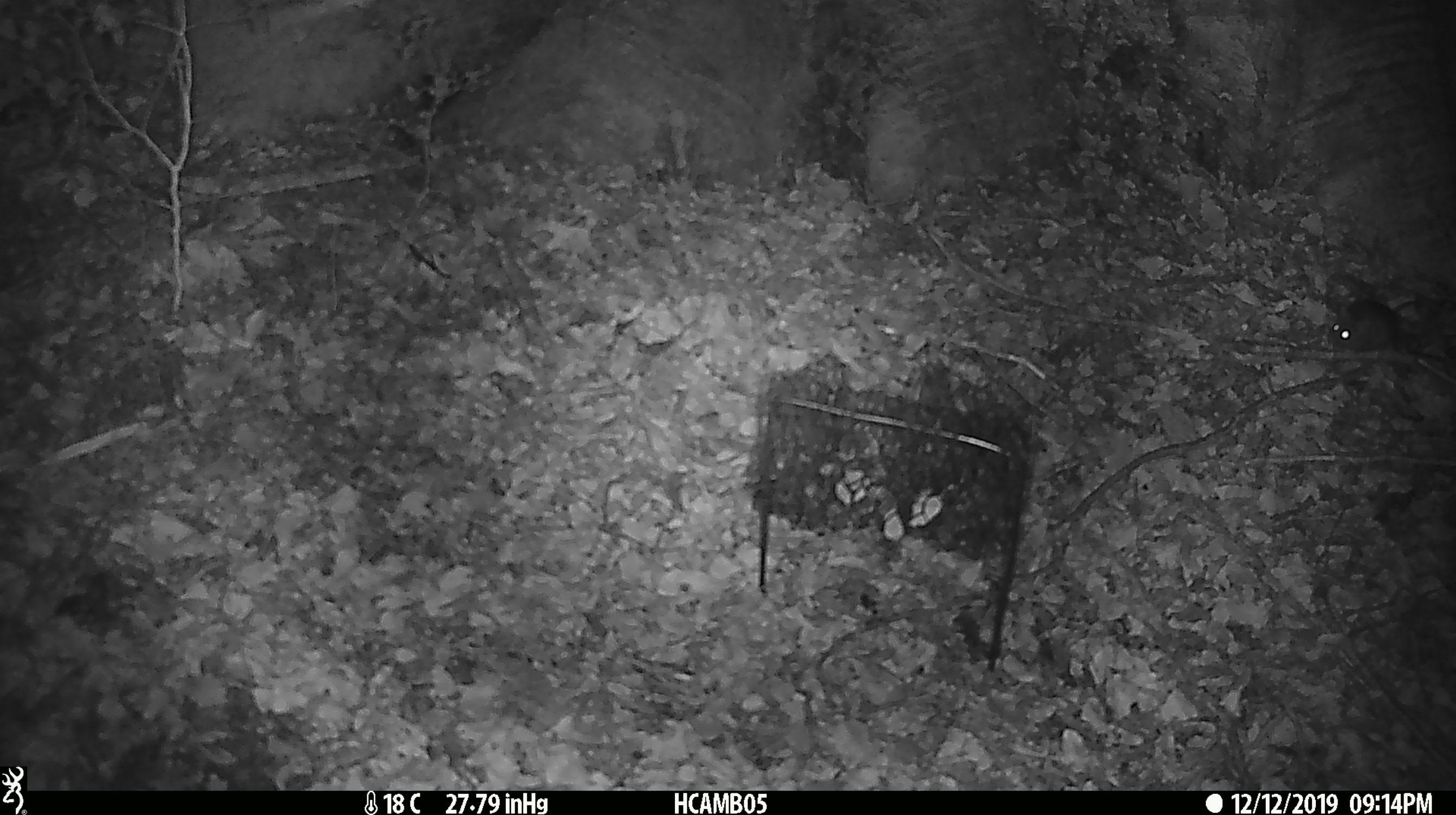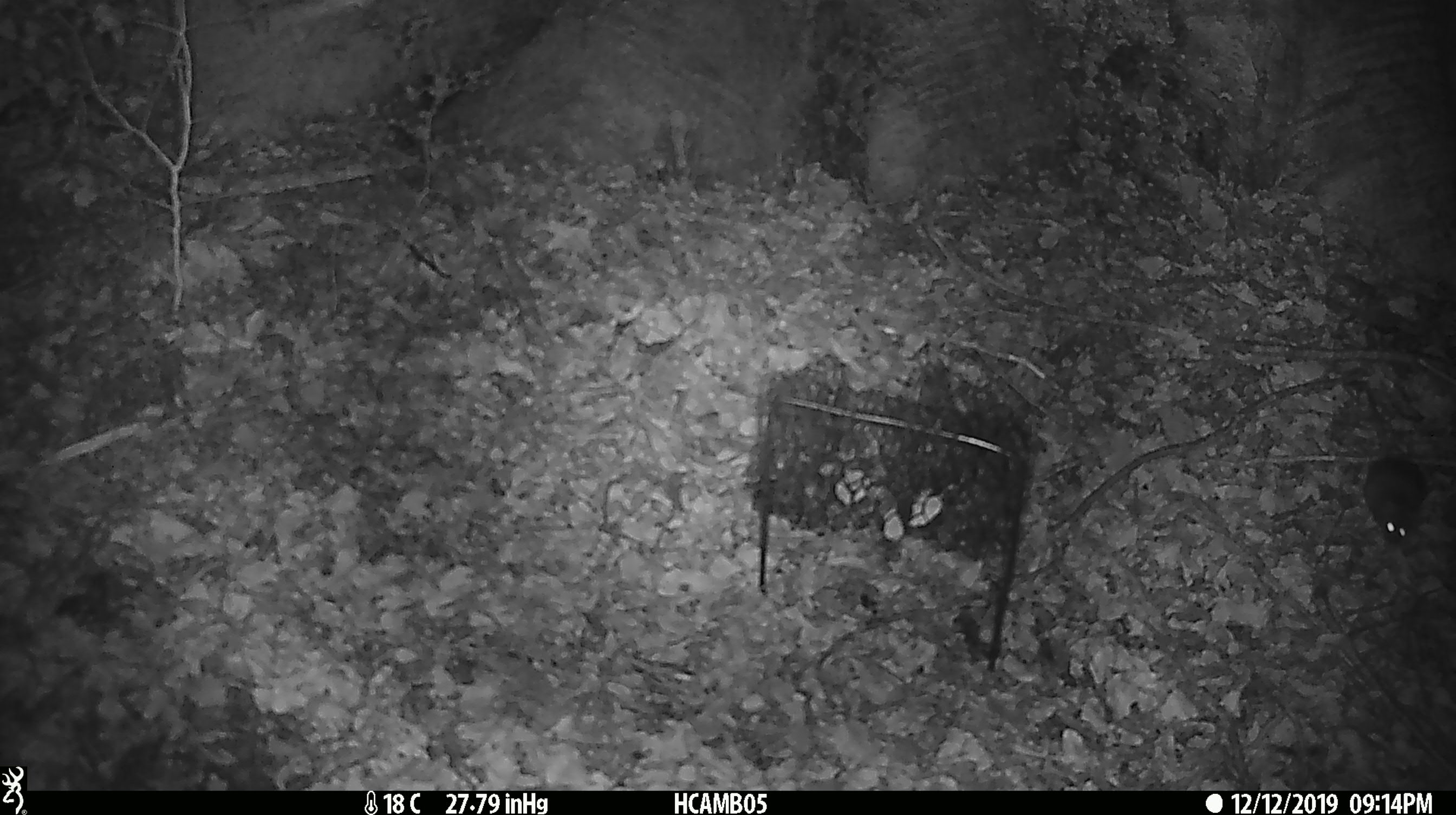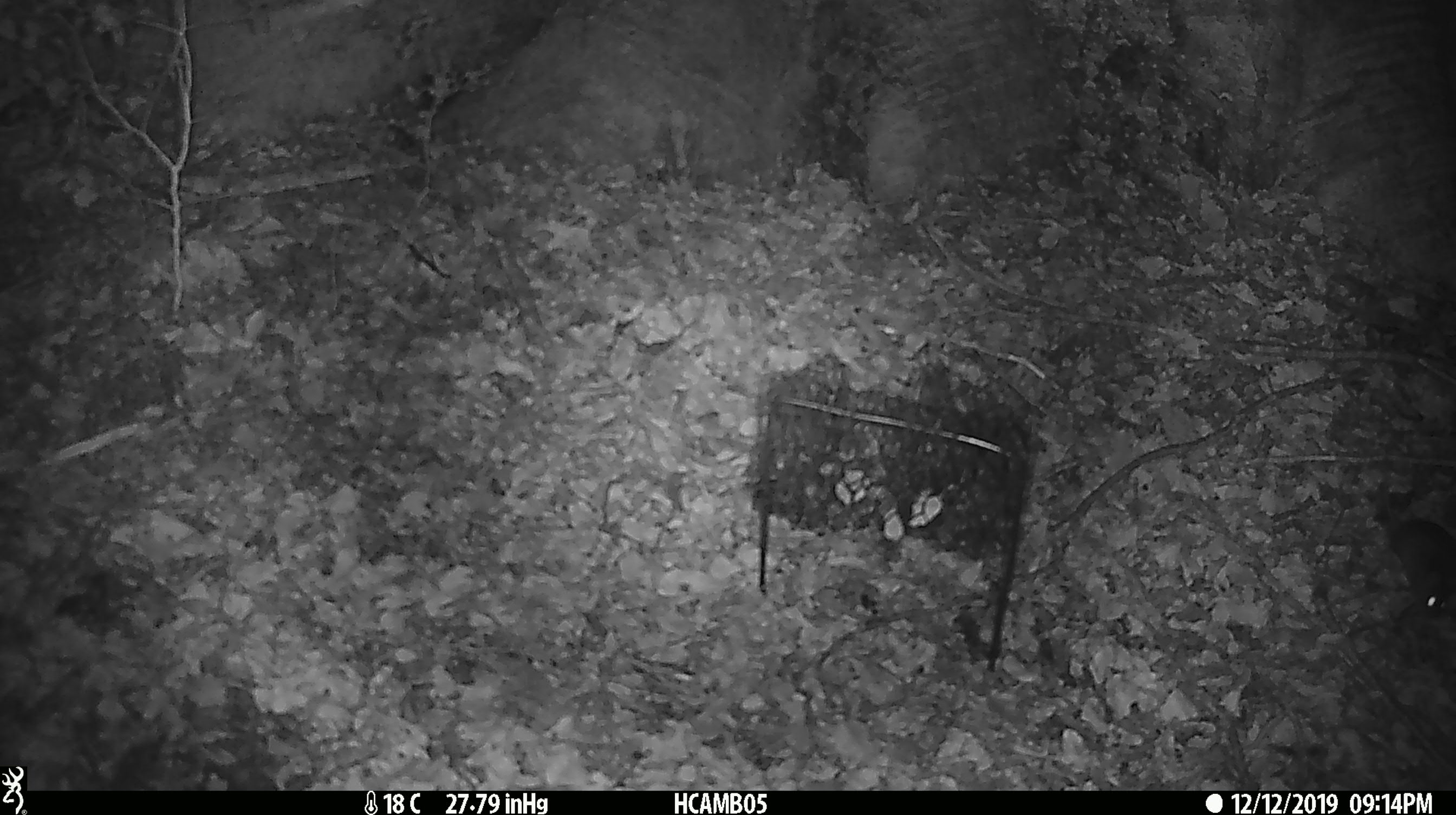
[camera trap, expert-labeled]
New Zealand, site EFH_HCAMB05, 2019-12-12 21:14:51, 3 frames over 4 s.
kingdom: Animalia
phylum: Chordata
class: Mammalia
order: Rodentia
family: Muridae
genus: Mus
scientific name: Mus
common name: mouse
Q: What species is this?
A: Mouse (Mus).